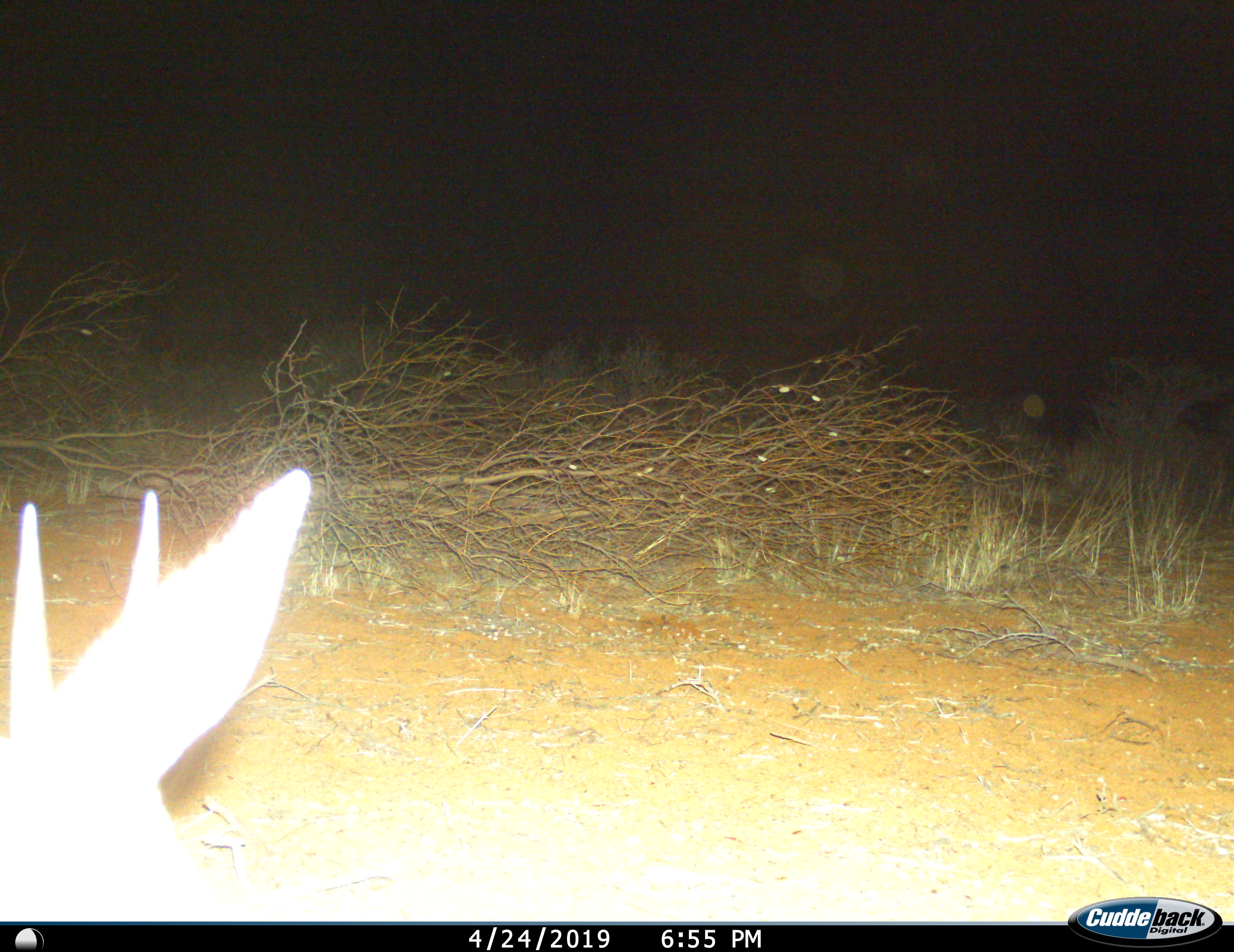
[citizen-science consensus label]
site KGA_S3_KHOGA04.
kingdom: Animalia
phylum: Chordata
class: Mammalia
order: Artiodactyla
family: Bovidae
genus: Raphicerus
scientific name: Raphicerus campestris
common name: steenbok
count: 1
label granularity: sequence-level